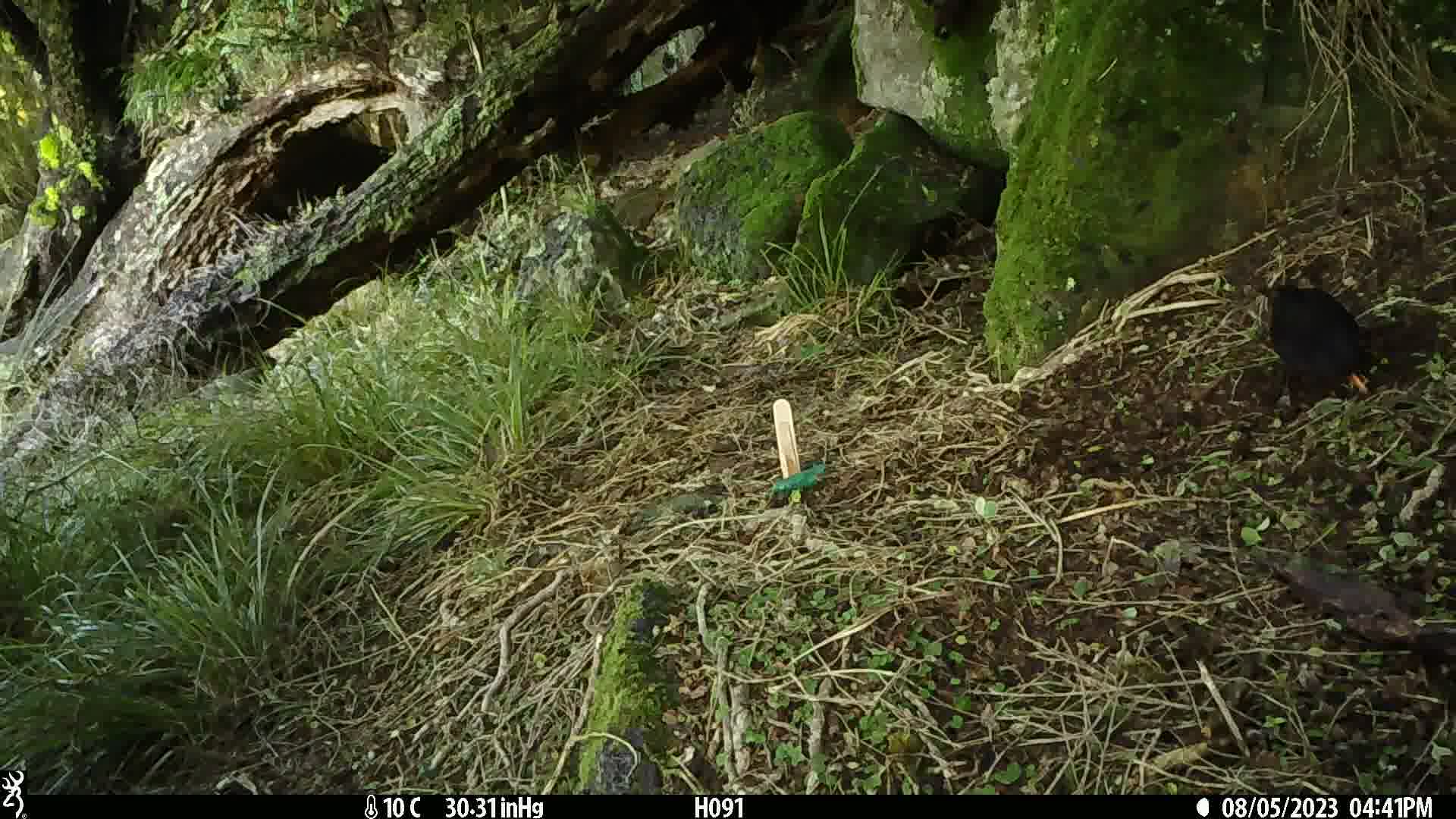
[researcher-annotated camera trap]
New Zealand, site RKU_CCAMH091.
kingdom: Animalia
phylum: Chordata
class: Aves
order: Passeriformes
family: Turdidae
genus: Turdus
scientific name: Turdus merula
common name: eurasian blackbird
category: blackbird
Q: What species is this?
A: Blackbird (eurasian blackbird) (Turdus merula).